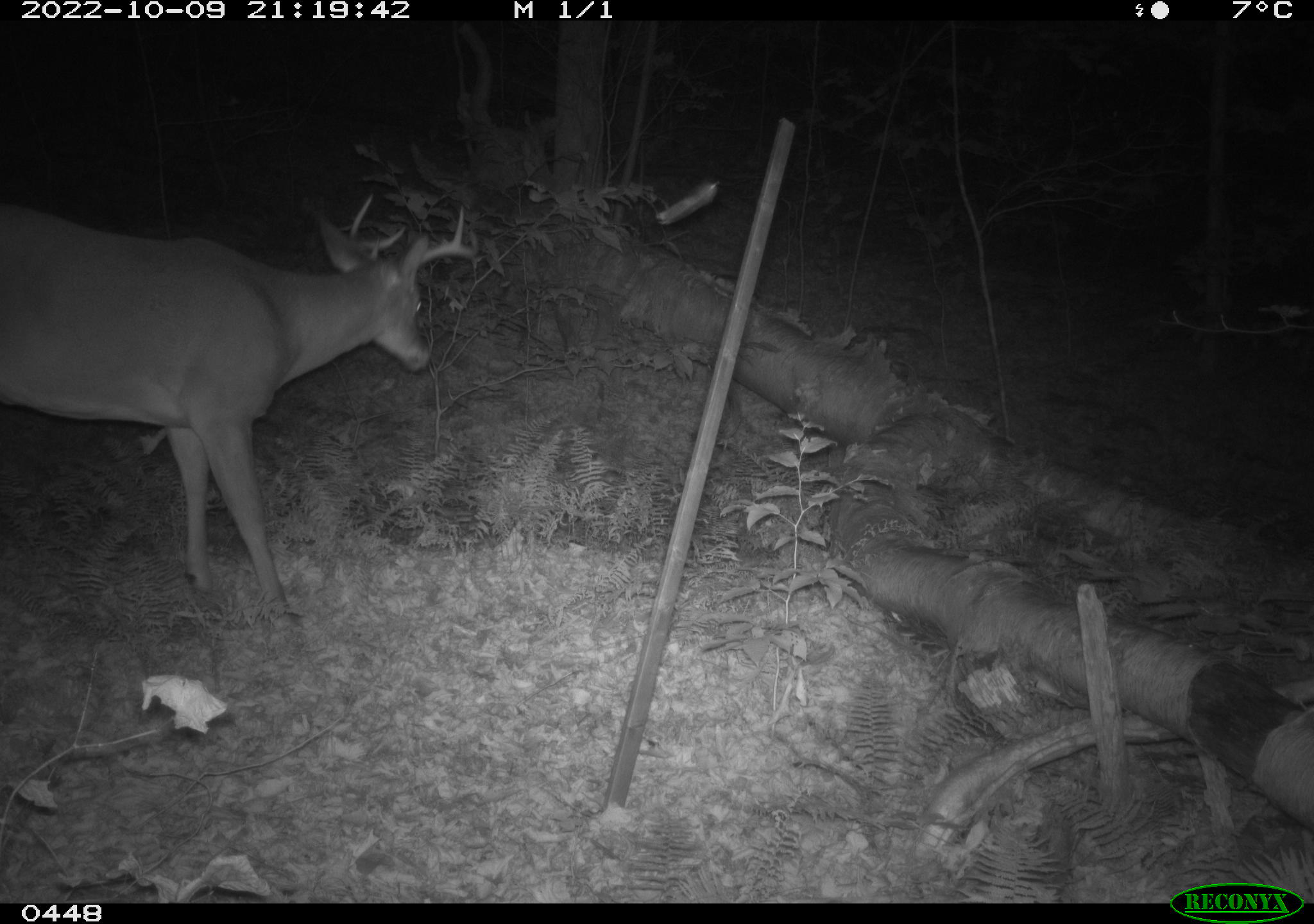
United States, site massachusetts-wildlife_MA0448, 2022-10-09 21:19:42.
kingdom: Animalia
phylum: Chordata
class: Mammalia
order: Artiodactyla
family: Cervidae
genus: Odocoileus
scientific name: Odocoileus virginianus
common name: white-tailed deer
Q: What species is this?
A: White-tailed deer (Odocoileus virginianus).